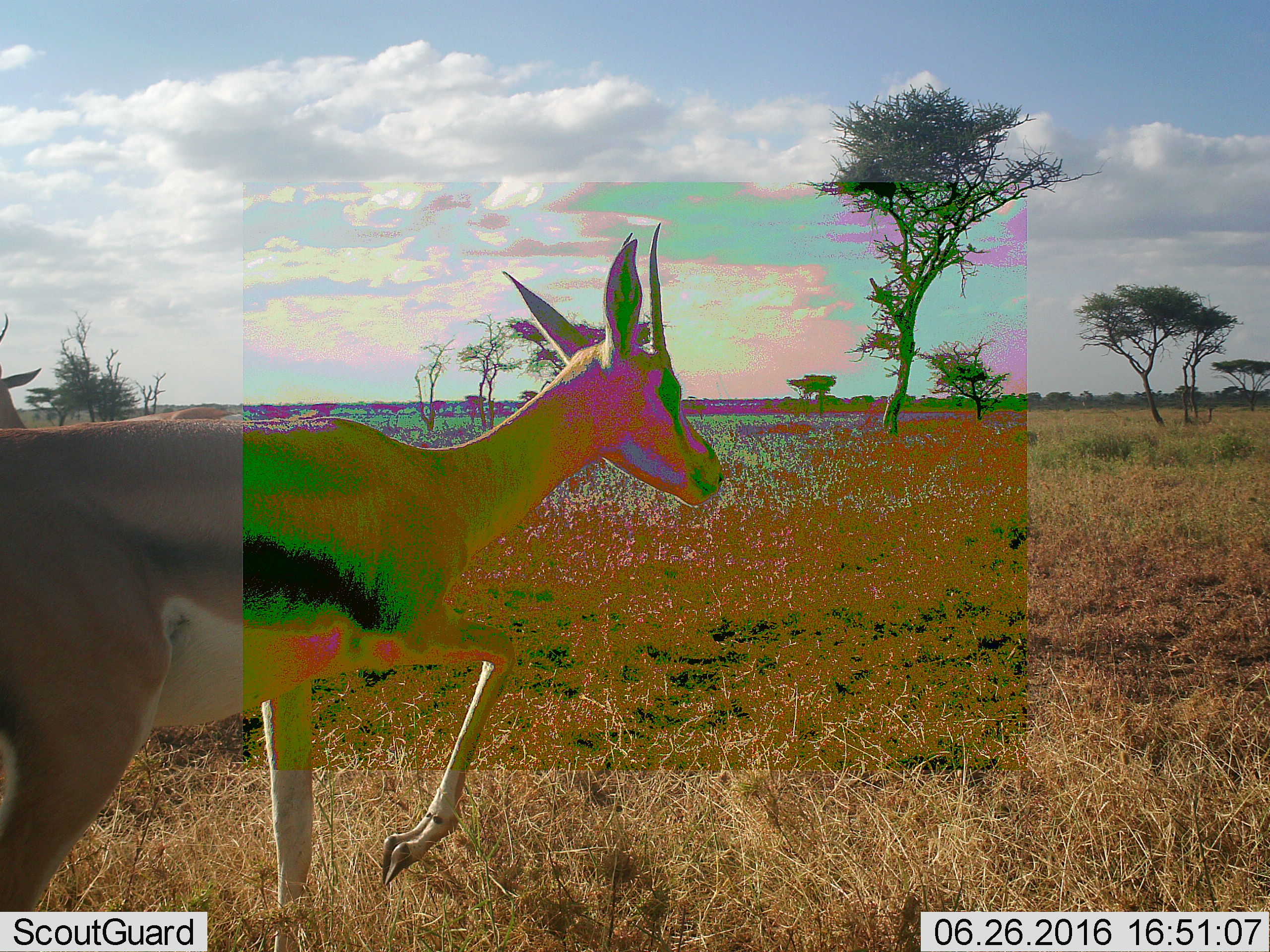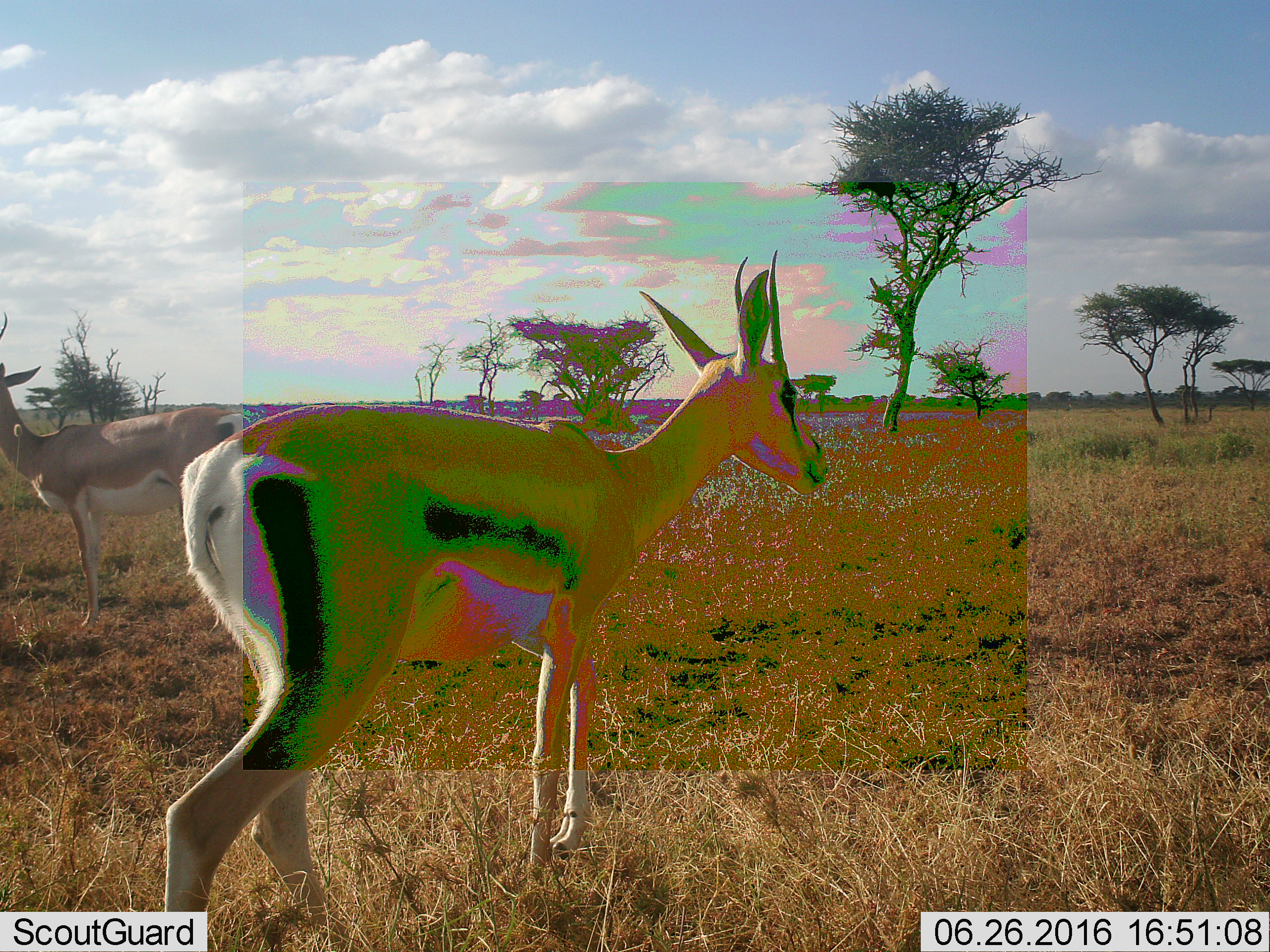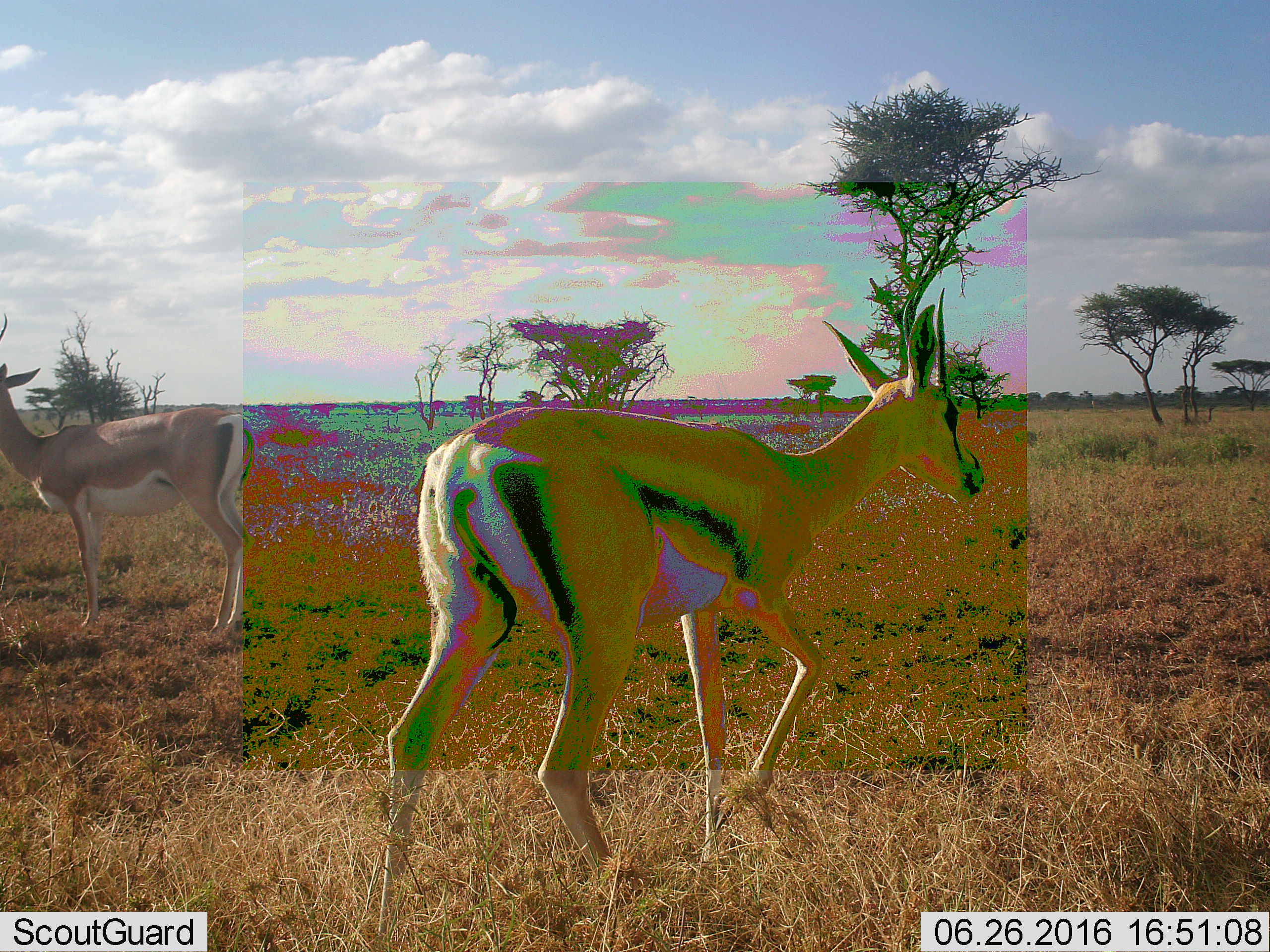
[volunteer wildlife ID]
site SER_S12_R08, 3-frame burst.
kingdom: Animalia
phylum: Chordata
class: Mammalia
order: Artiodactyla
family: Bovidae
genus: Nanger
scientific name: Nanger granti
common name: grant's gazelle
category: gazellegrants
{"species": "gazellegrants (grant's gazelle) (Nanger granti)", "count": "2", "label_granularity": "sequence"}